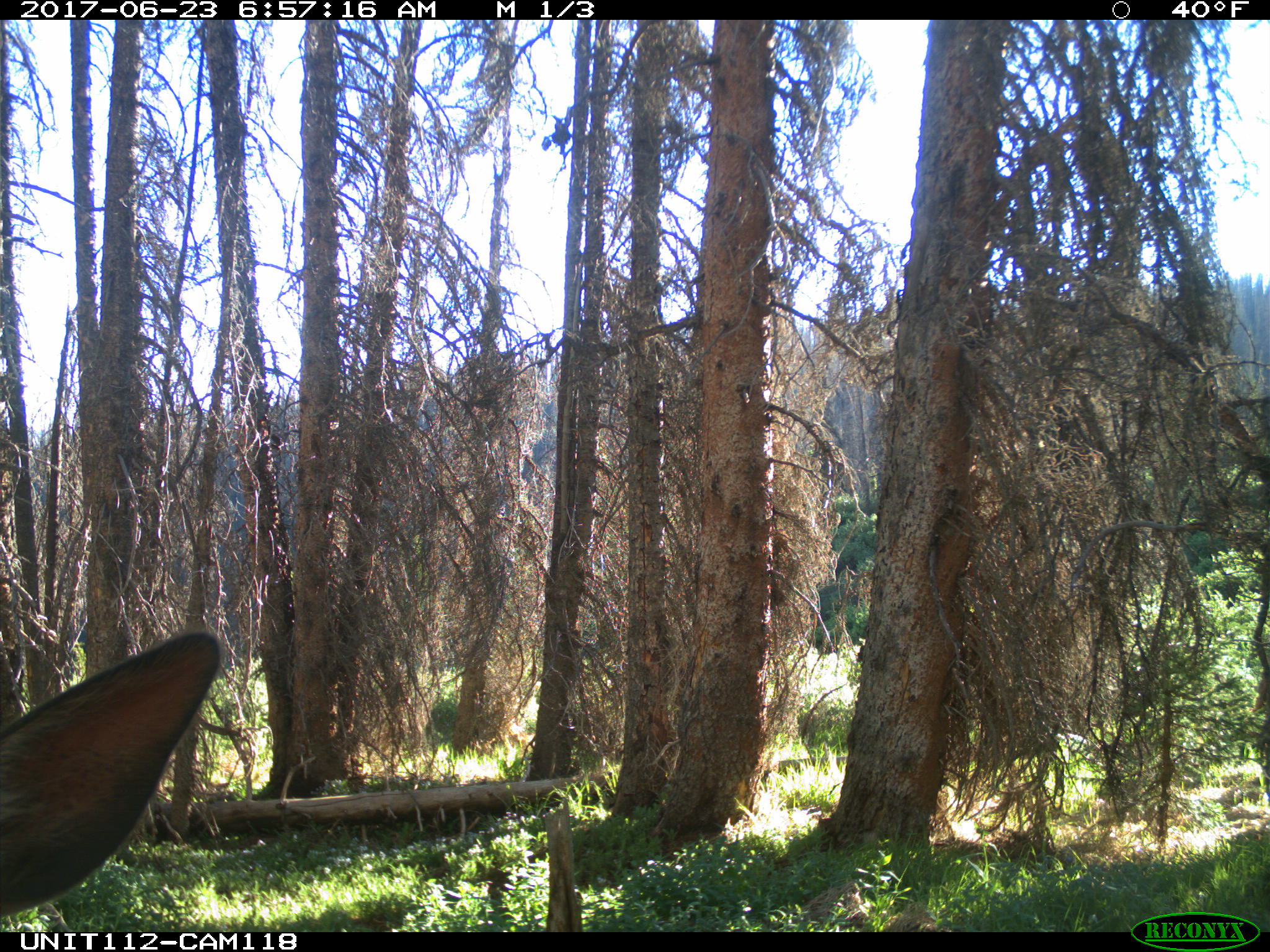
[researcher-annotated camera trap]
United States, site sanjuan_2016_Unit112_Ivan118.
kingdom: Animalia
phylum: Chordata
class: Mammalia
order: Artiodactyla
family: Cervidae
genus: Cervus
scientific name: Cervus elaphus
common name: red deer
Cervus elaphus (red deer).